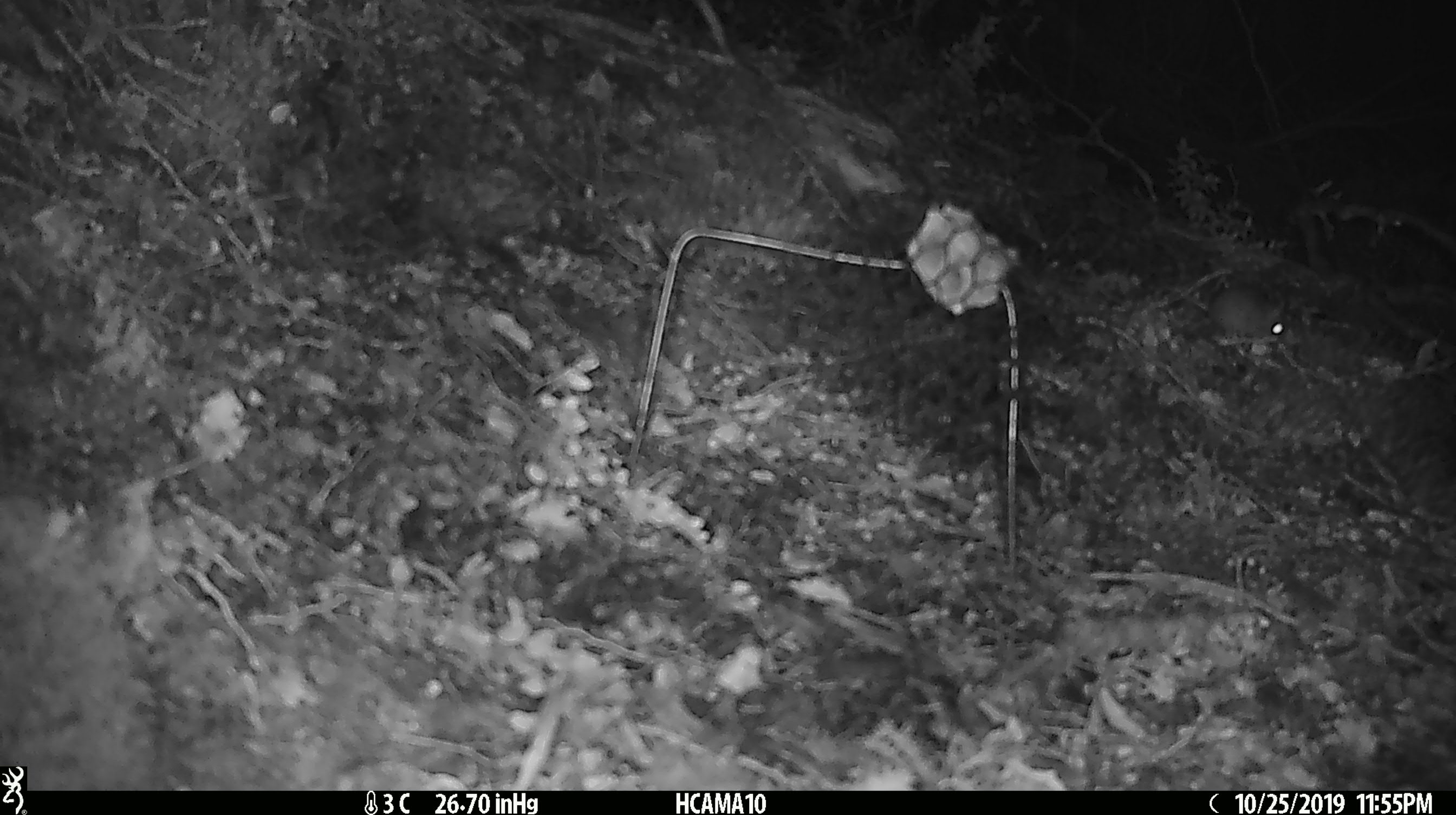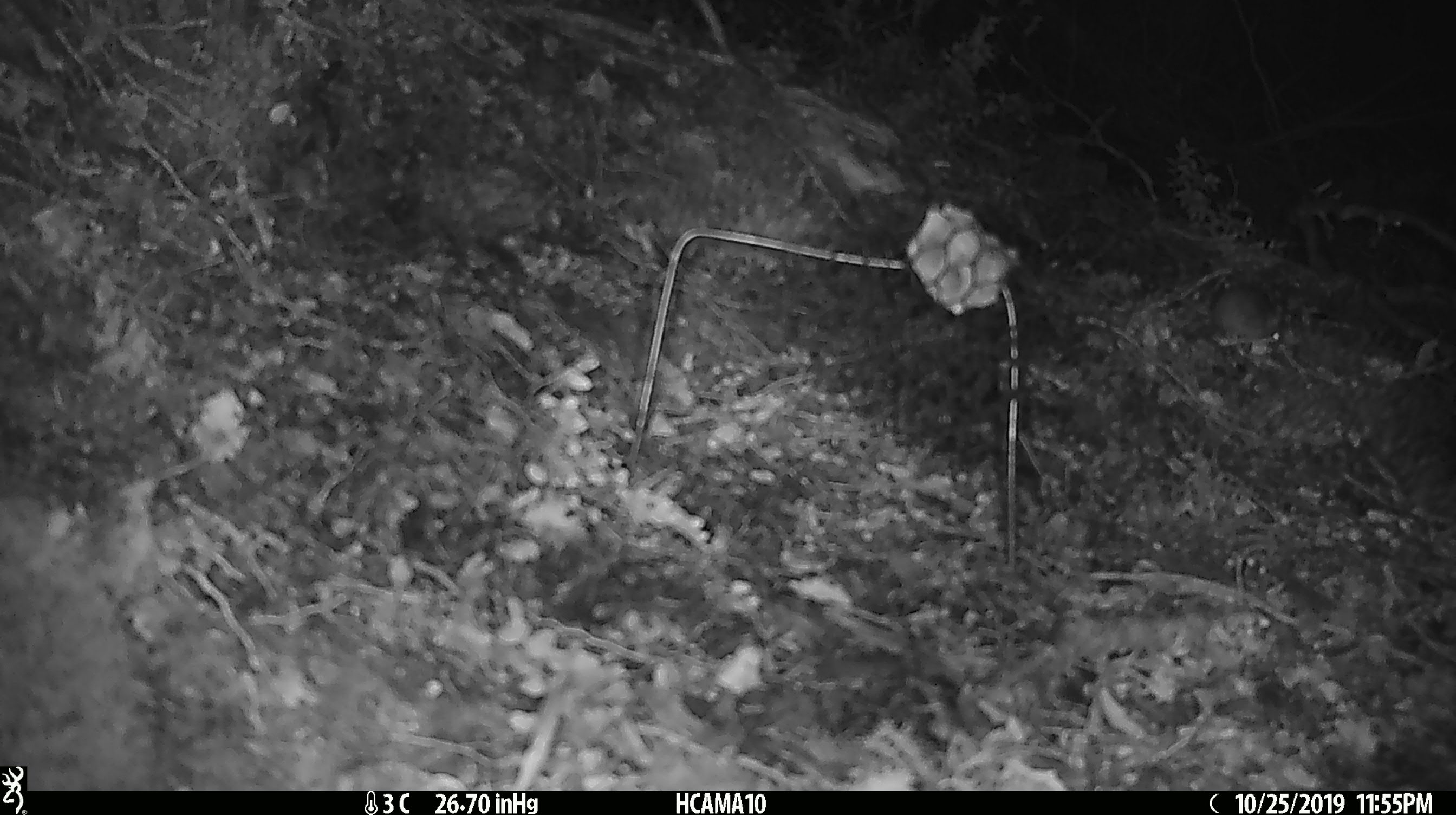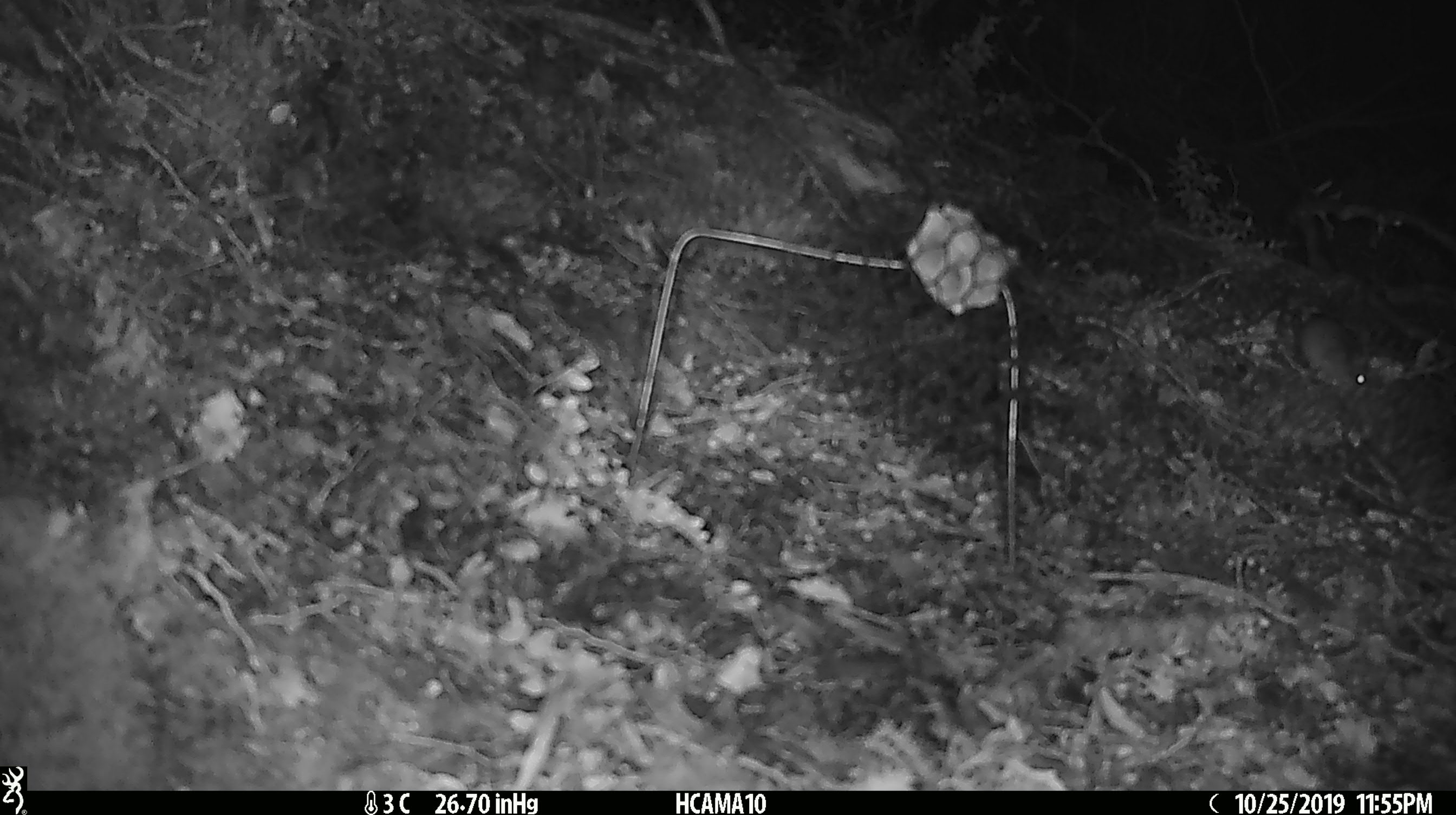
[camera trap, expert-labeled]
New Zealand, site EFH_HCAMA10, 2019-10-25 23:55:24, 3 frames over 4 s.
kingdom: Animalia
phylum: Chordata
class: Mammalia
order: Rodentia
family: Muridae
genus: Mus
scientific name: Mus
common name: mouse